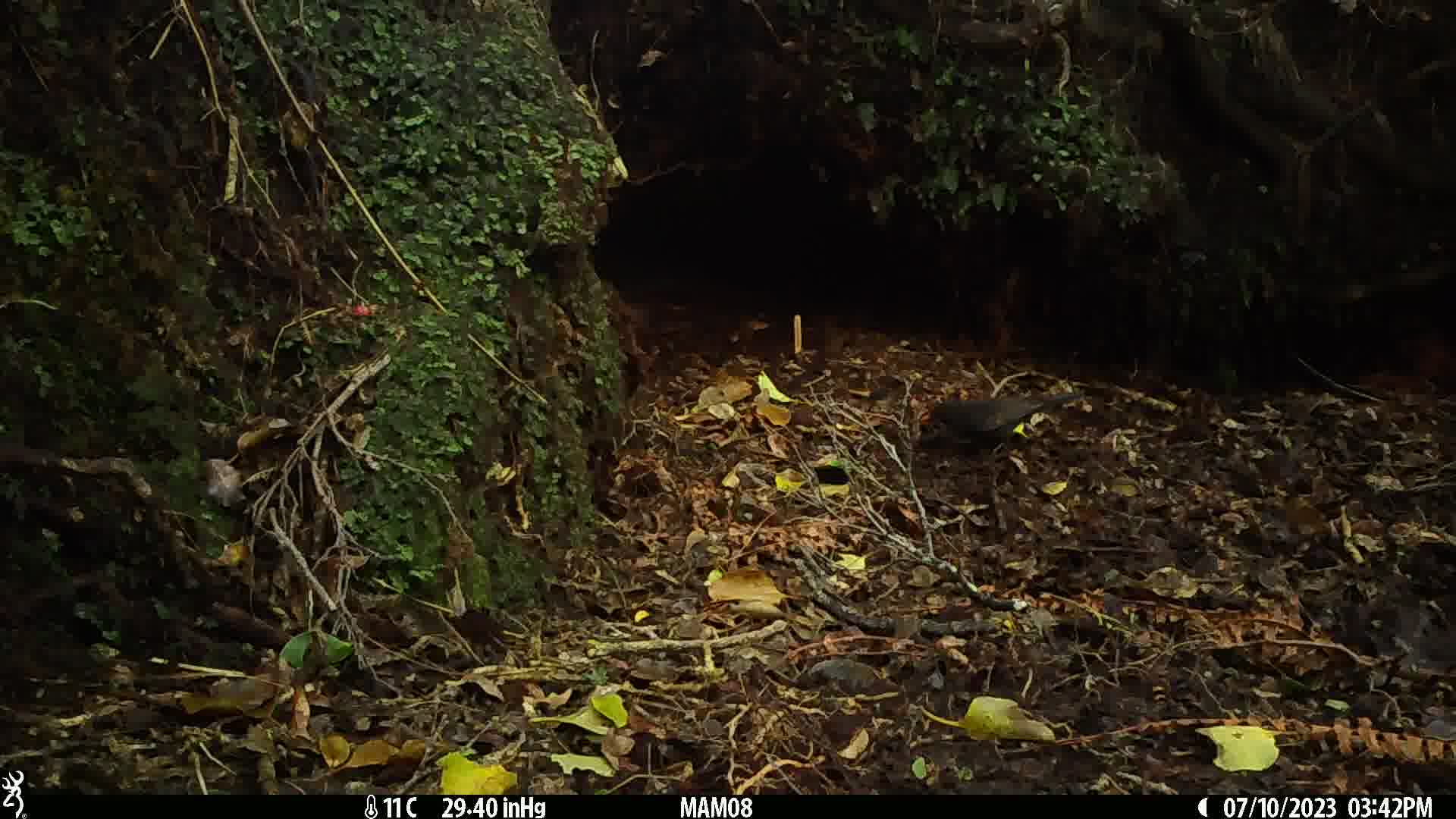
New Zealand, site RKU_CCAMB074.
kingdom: Animalia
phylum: Chordata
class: Aves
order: Passeriformes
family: Turdidae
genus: Turdus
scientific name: Turdus merula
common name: eurasian blackbird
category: blackbird